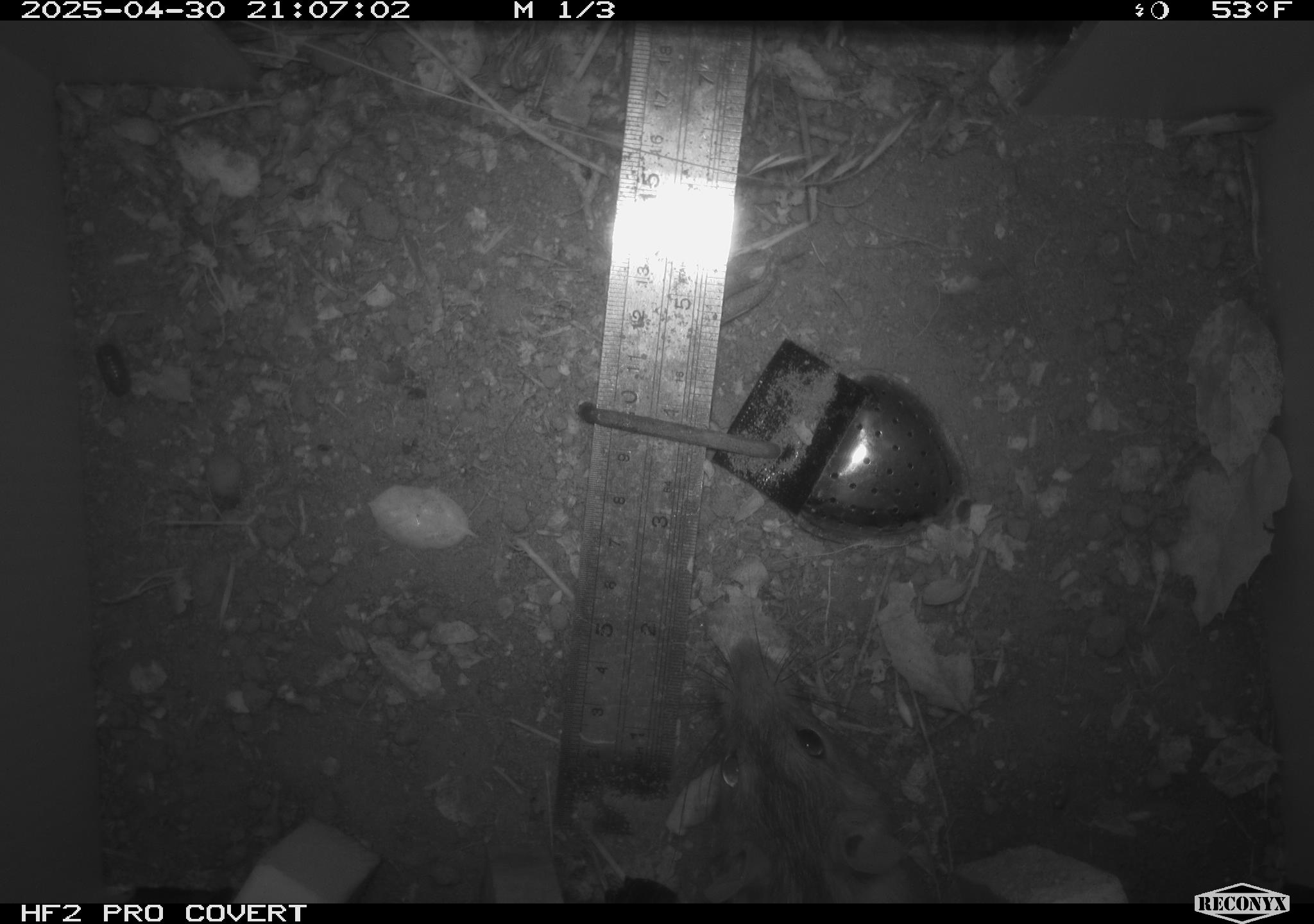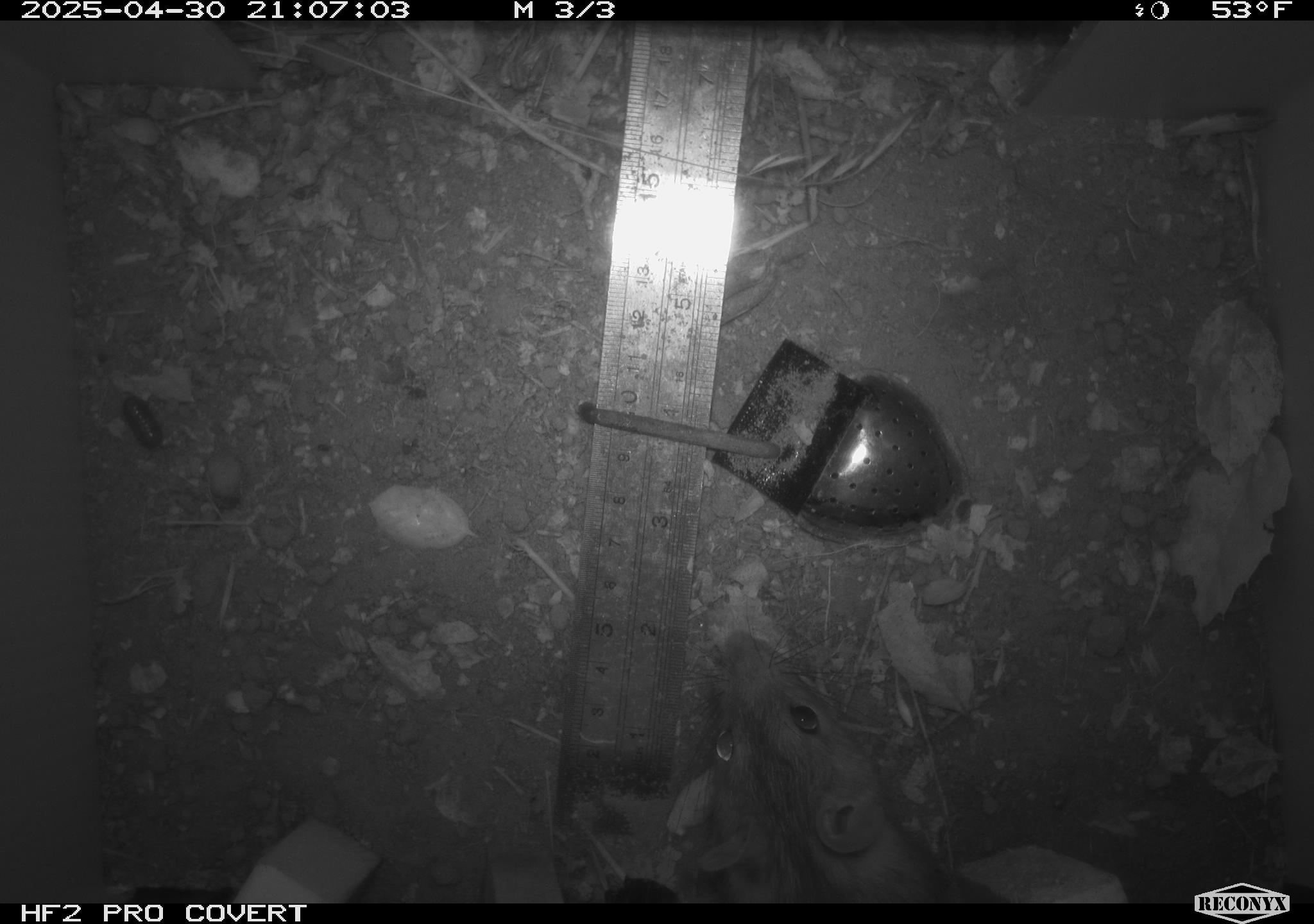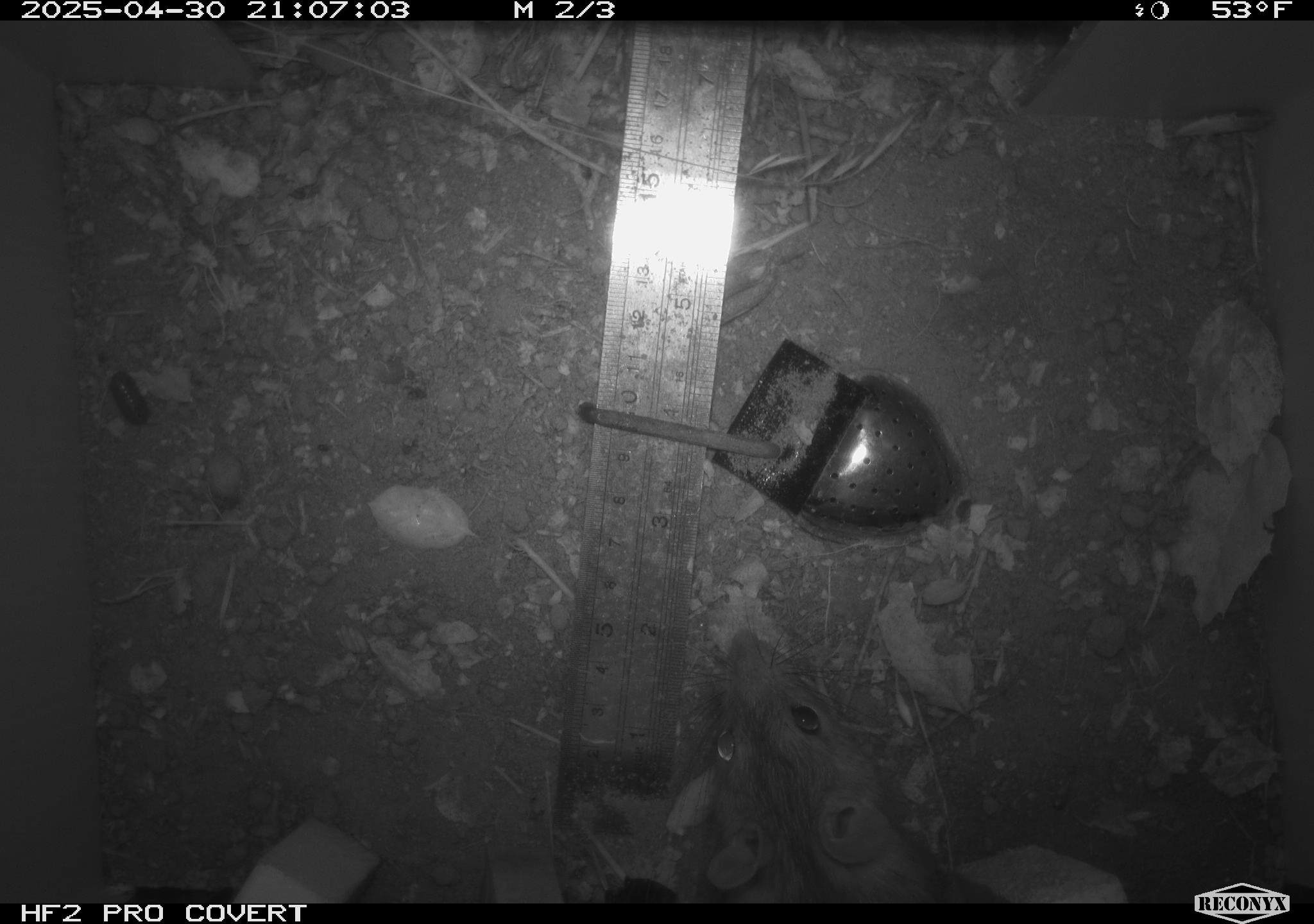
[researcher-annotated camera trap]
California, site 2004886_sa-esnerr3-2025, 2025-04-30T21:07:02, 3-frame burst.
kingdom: Animalia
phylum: Chordata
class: Mammalia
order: Rodentia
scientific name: Rodentia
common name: rodent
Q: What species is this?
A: Rodent (Rodentia).